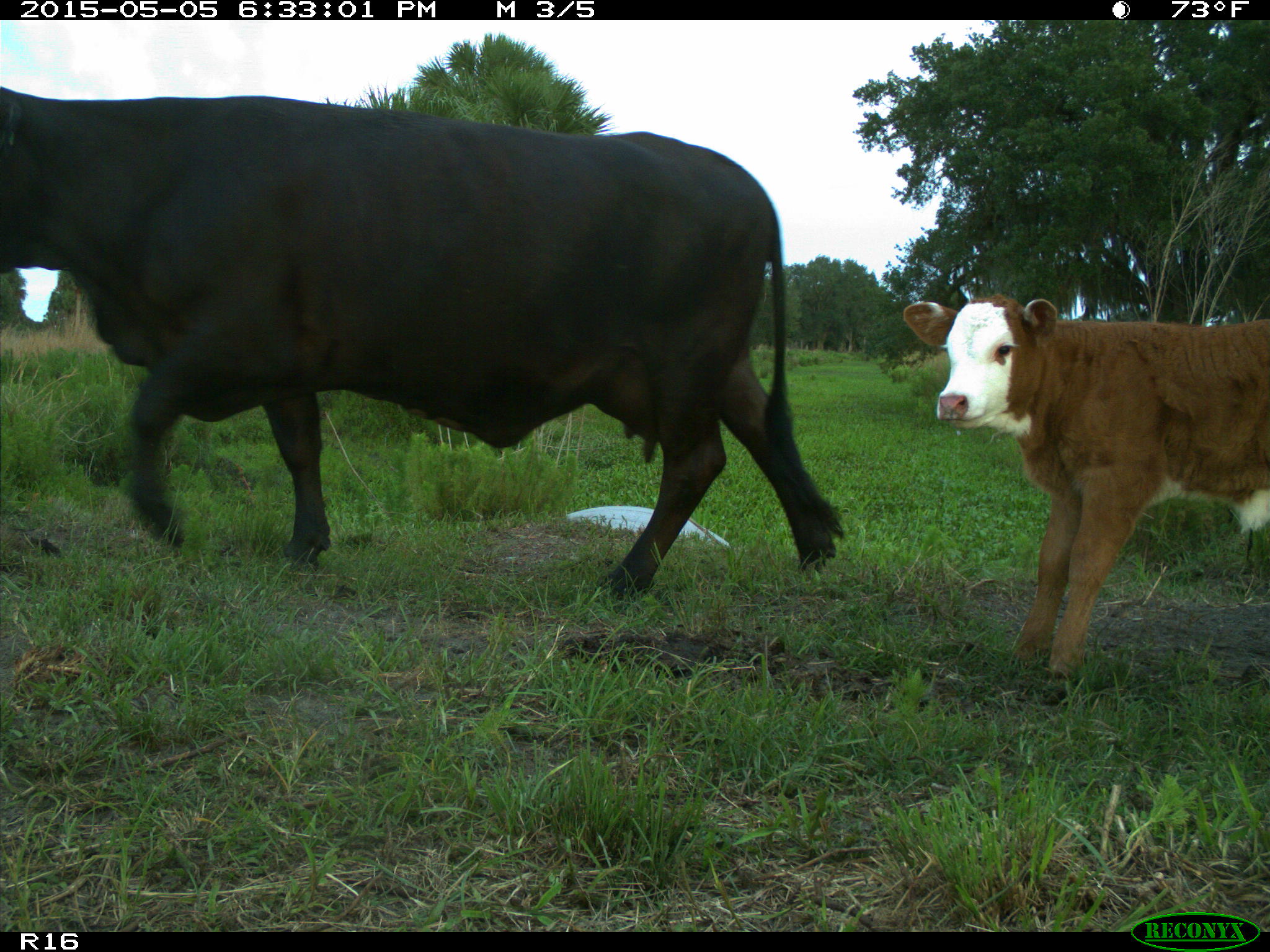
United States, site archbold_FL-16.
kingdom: Animalia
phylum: Chordata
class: Mammalia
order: Artiodactyla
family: Bovidae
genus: Bos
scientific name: Bos taurus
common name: domestic cow